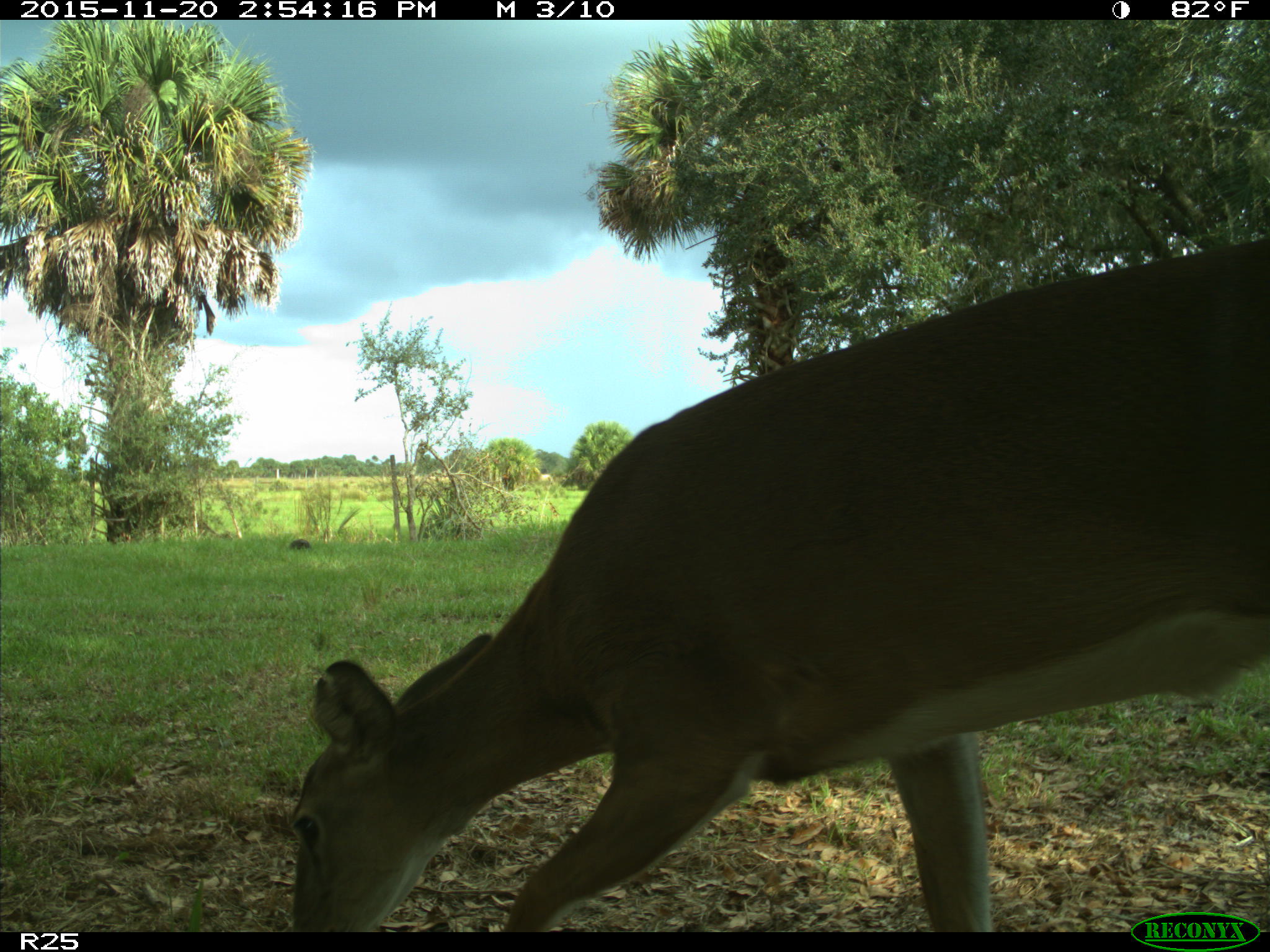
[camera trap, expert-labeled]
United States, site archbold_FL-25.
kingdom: Animalia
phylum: Chordata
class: Mammalia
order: Artiodactyla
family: Cervidae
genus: Odocoileus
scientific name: Odocoileus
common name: deer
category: unidentified deer